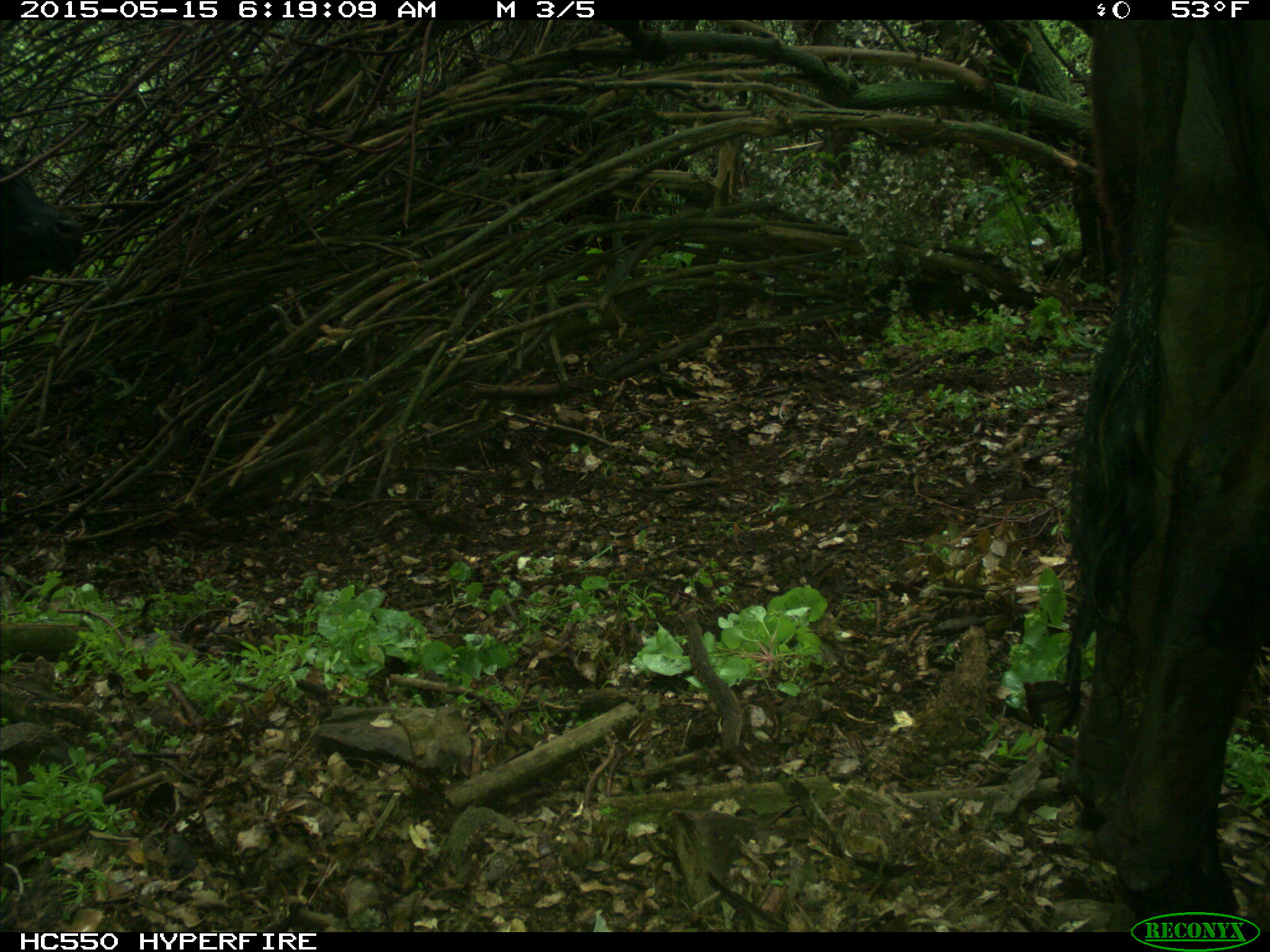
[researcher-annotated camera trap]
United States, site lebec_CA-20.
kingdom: Animalia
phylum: Chordata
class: Mammalia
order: Artiodactyla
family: Bovidae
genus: Bos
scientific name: Bos taurus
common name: domestic cow